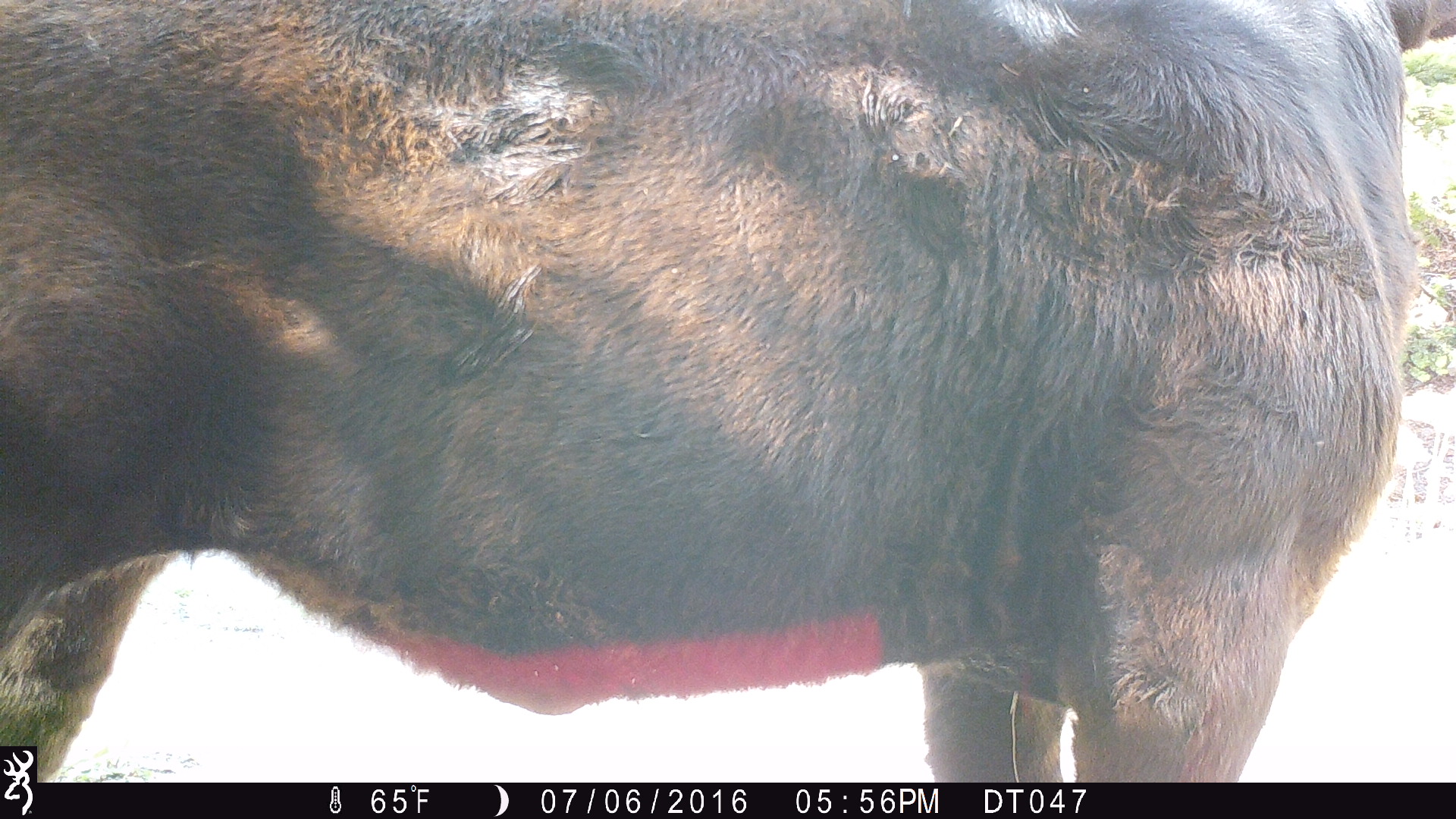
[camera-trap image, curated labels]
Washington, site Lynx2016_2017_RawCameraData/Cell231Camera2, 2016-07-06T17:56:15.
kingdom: Animalia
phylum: Chordata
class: Mammalia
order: Artiodactyla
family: Bovidae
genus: Bos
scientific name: Bos taurus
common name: domestic cattle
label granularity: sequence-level